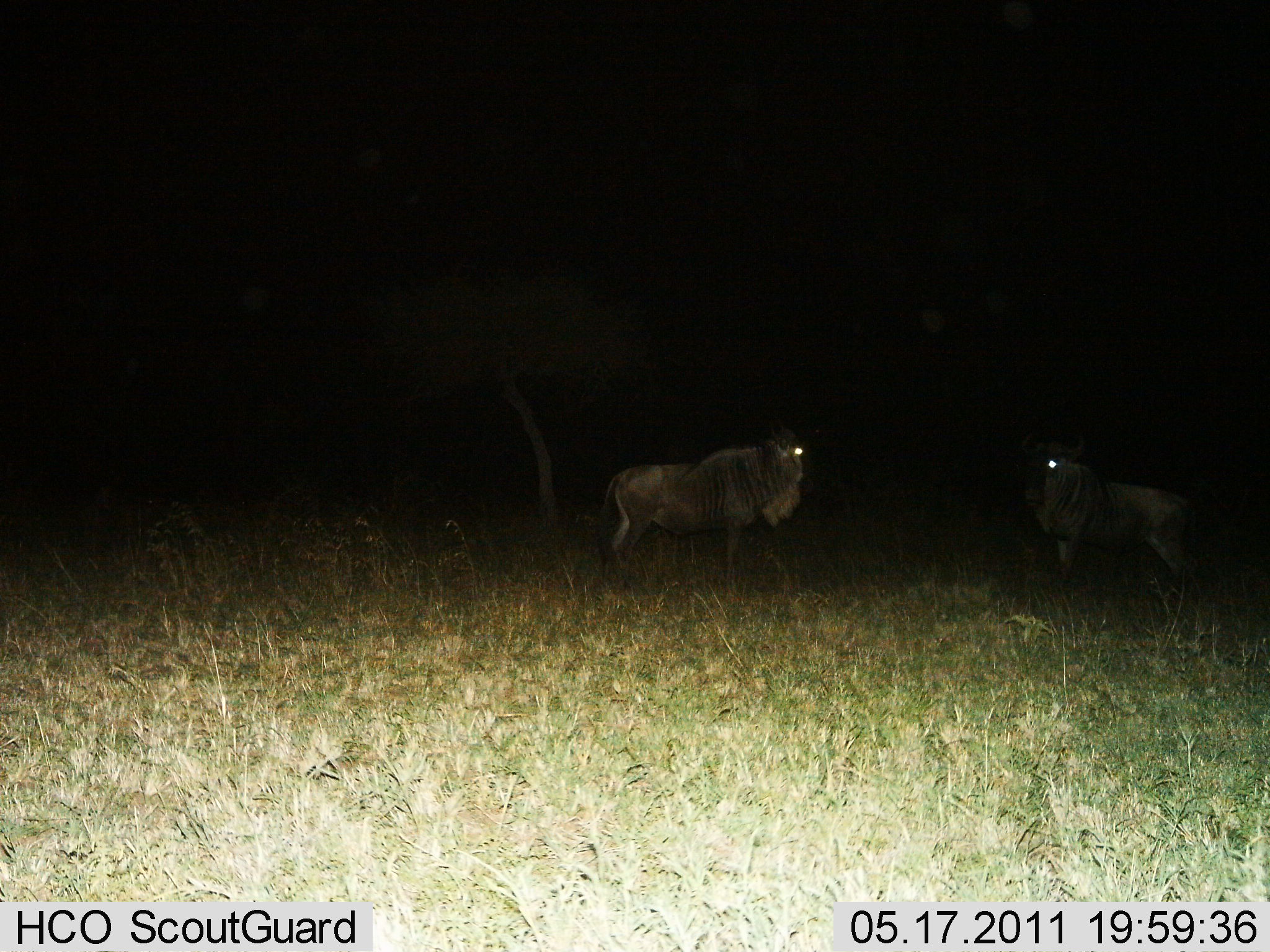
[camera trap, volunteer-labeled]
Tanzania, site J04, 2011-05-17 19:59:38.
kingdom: Animalia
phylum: Chordata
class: Mammalia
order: Artiodactyla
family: Bovidae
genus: Connochaetes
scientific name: Connochaetes taurinus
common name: blue wildebeest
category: wildebeest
Wildebeest (blue wildebeest) (Connochaetes taurinus), count 2. Behavior (volunteer vote fractions): standing 91%, resting 0%, moving 9%, interacting 0%. Young present (vote fraction): 0%. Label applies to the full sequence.